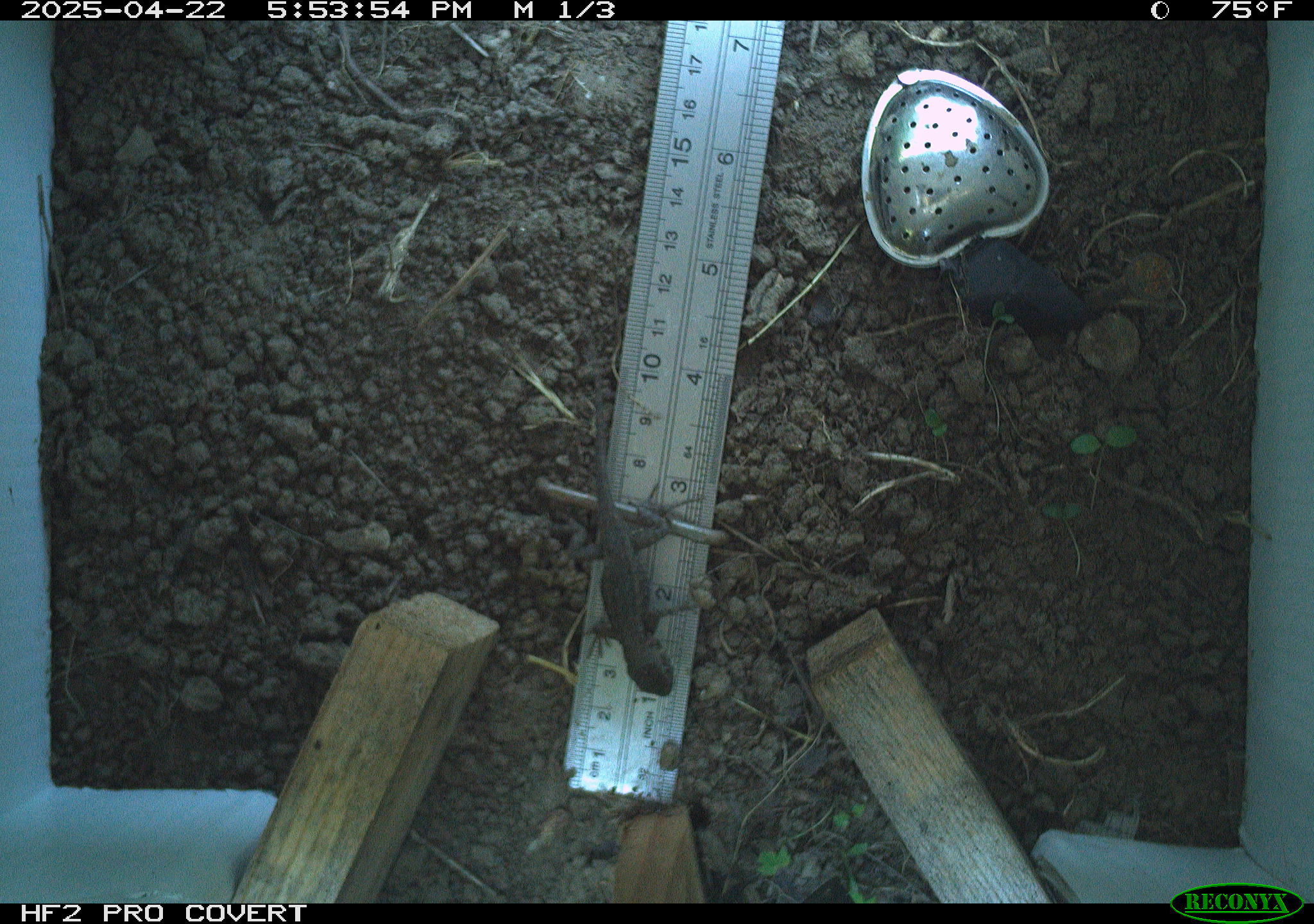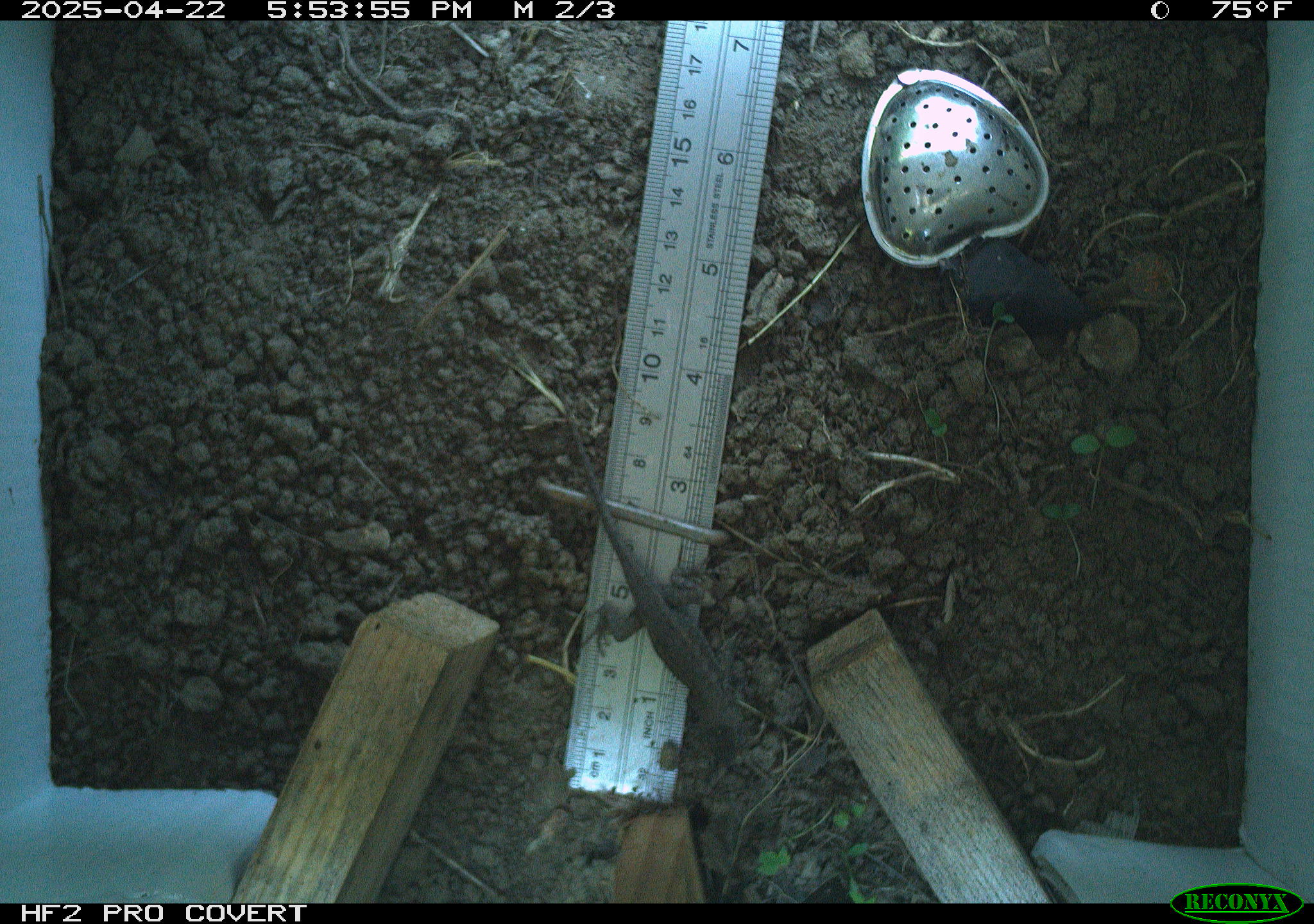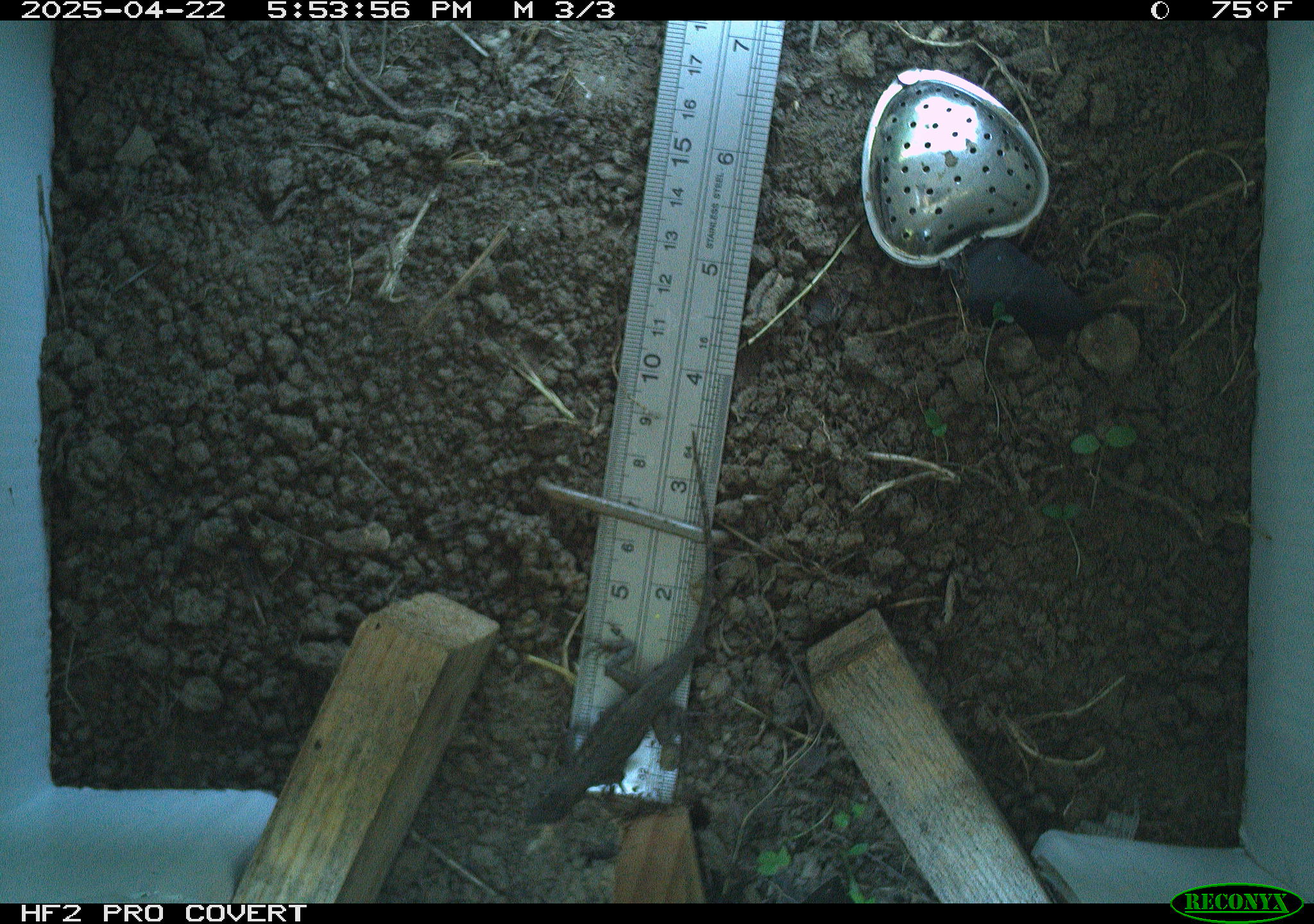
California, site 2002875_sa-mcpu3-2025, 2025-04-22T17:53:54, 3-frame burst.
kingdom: Animalia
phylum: Chordata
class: Reptilia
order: Squamata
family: Phrynosomatidae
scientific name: Phrynosomatidae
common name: north american spiny lizards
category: sceloporus/uta species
Sceloporus/uta species (north american spiny lizards) (Phrynosomatidae).